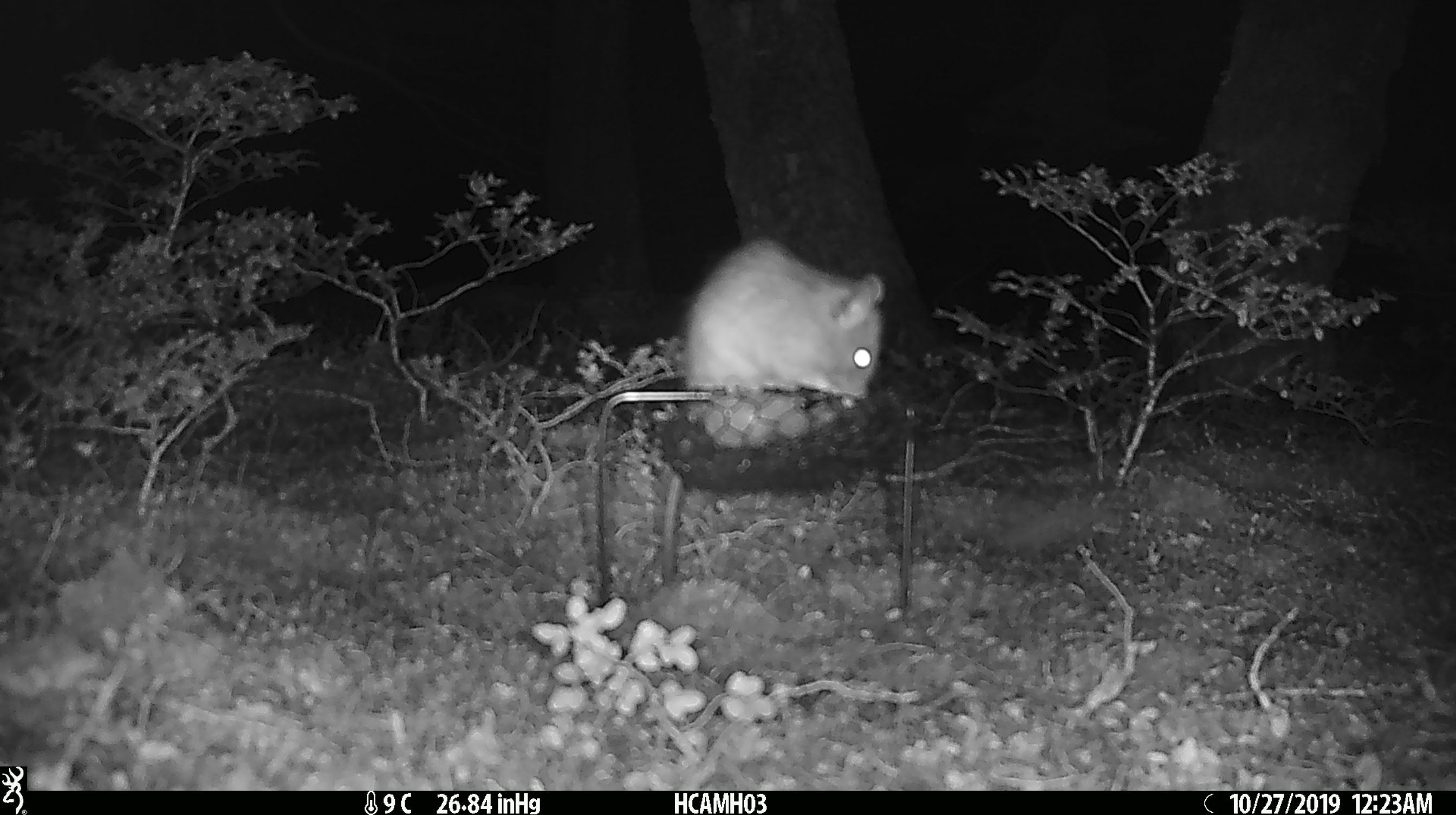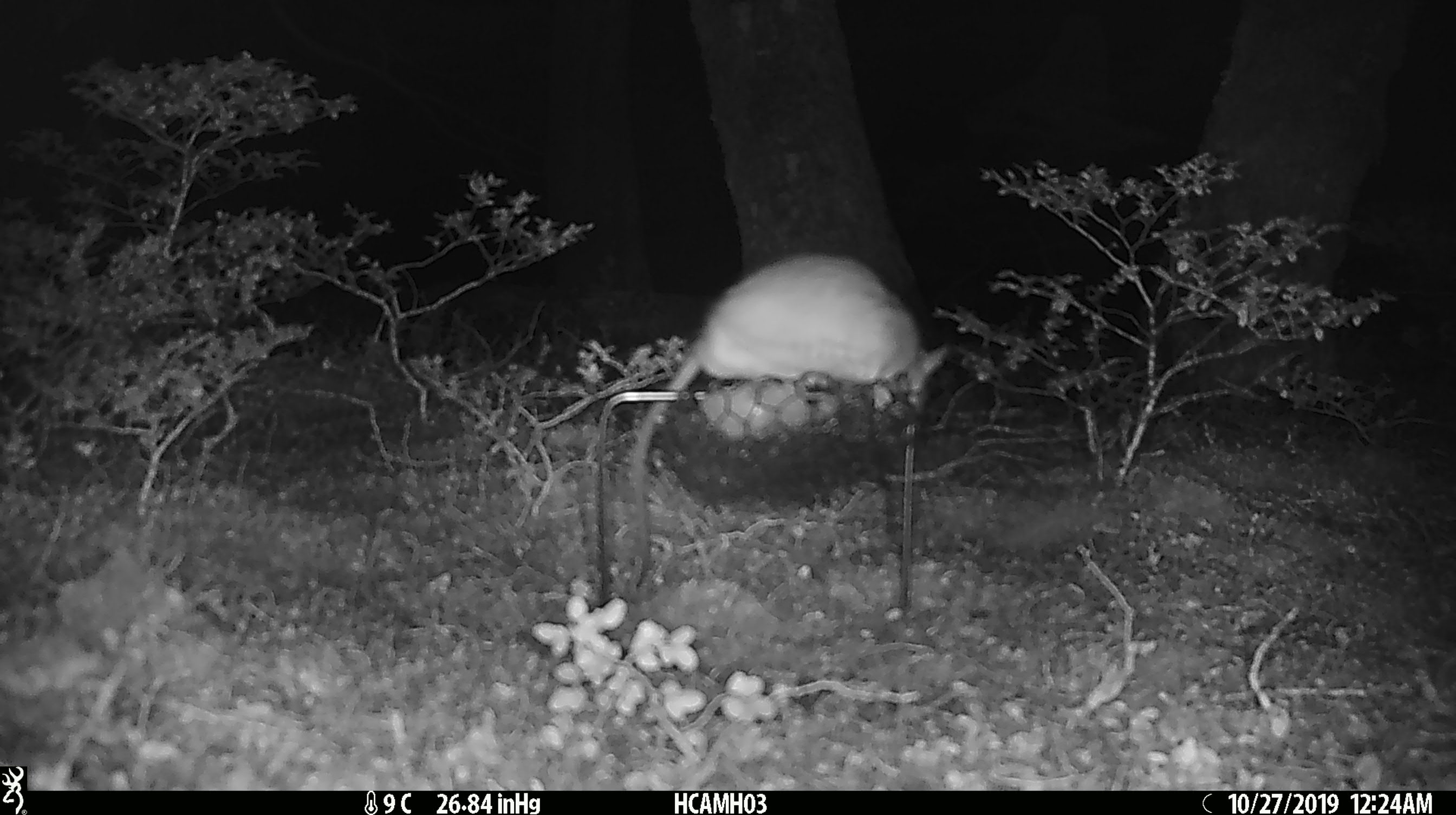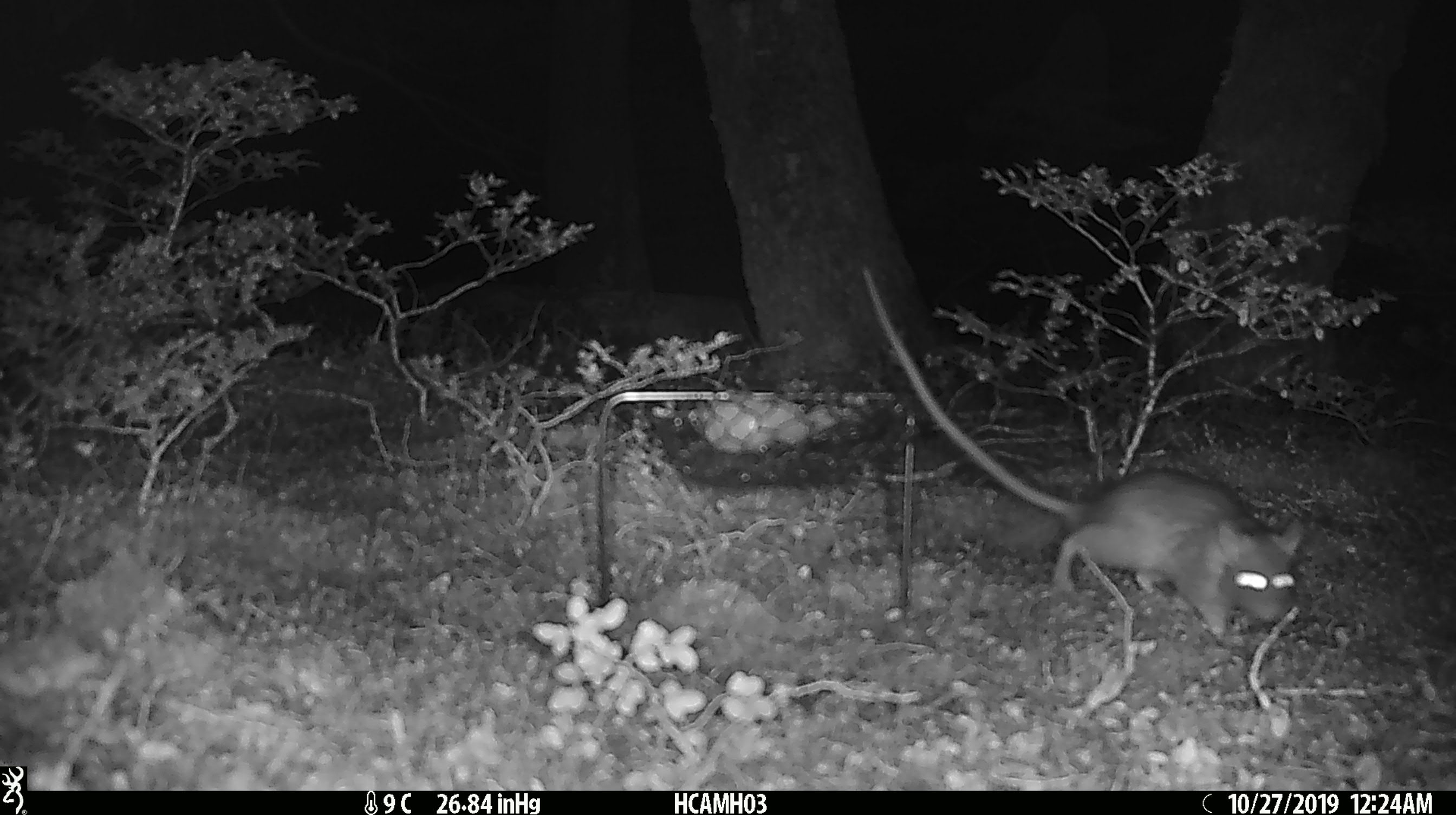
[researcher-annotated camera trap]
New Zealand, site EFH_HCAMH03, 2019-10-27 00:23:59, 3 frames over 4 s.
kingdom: Animalia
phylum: Chordata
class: Mammalia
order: Rodentia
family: Muridae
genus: Rattus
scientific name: Rattus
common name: rat